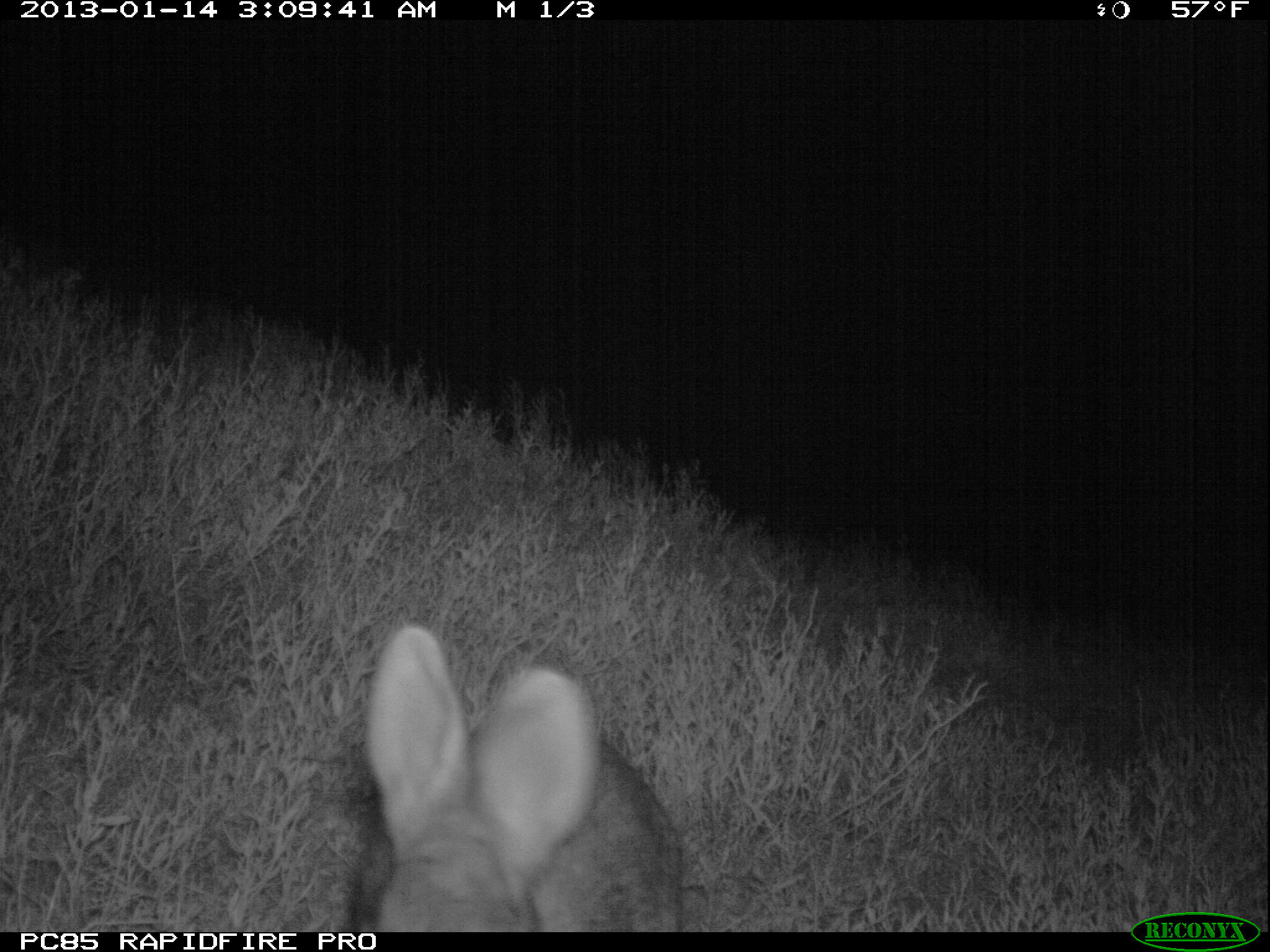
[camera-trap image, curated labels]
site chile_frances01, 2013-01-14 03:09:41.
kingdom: Animalia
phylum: Chordata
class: Mammalia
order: Lagomorpha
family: Leporidae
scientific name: Leporidae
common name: rabbits and hares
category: rabbit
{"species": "rabbit (rabbits and hares) (Leporidae)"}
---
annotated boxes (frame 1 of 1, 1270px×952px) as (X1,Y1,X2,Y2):
rabbit: (340,622,684,929)